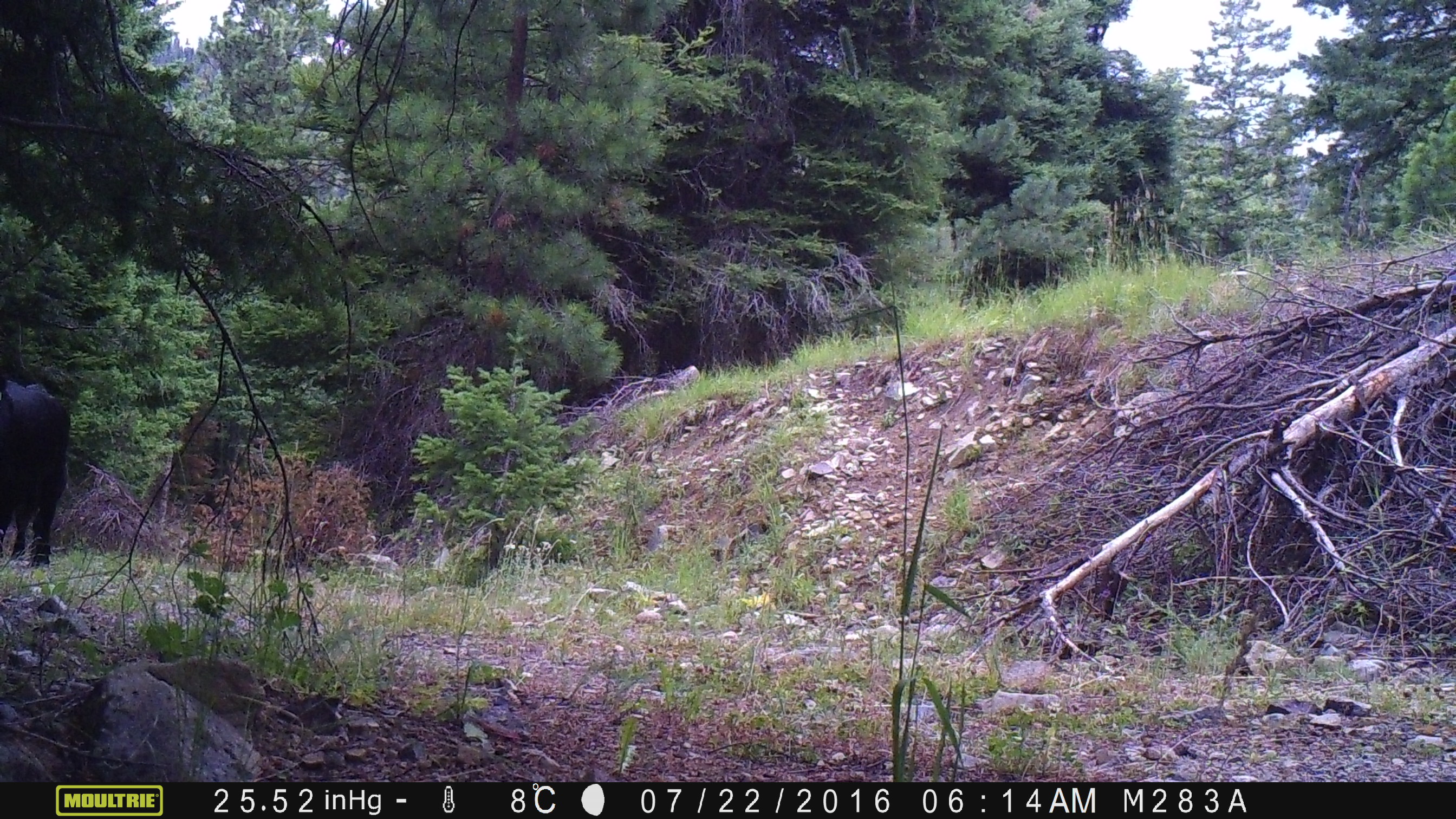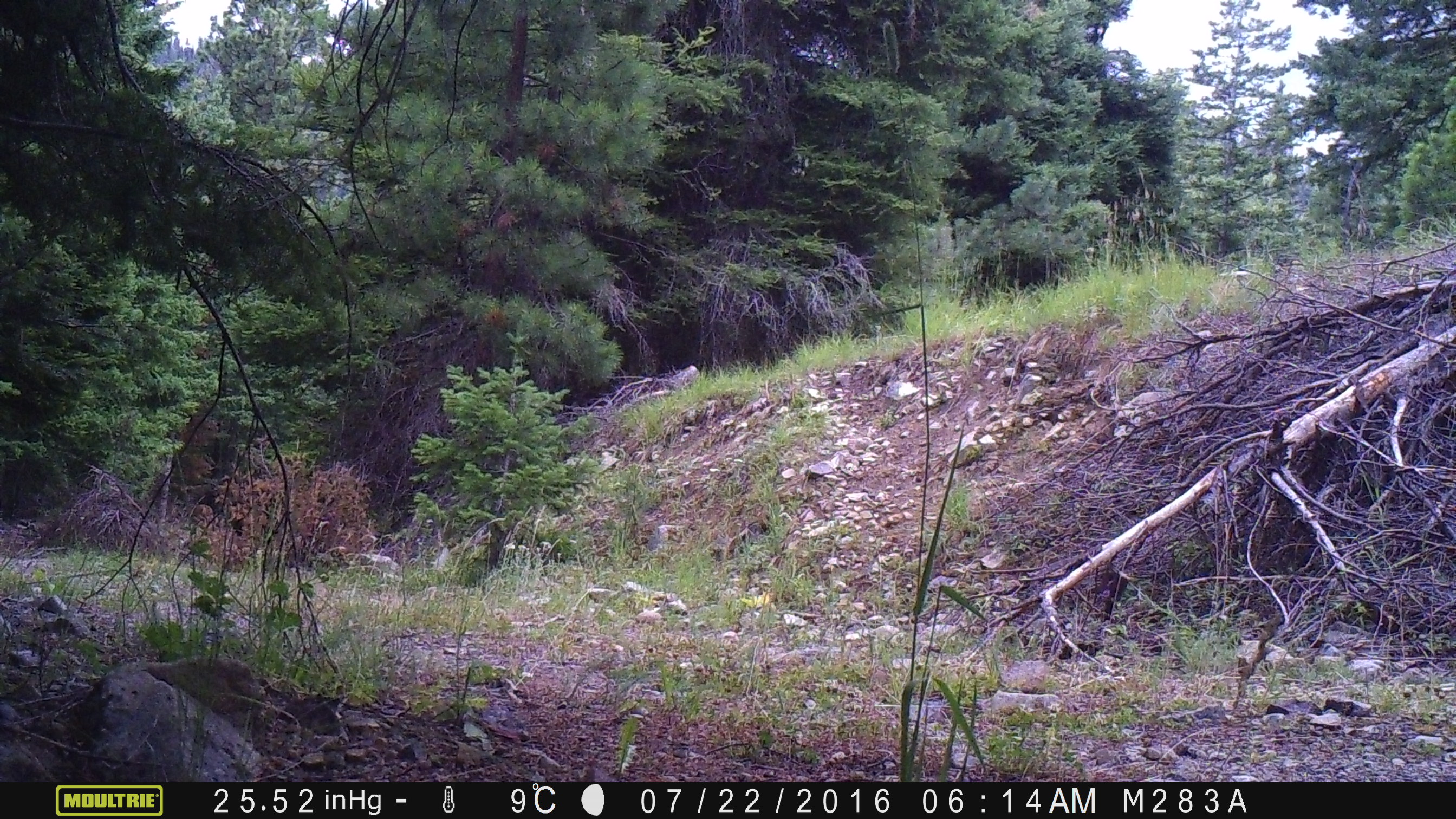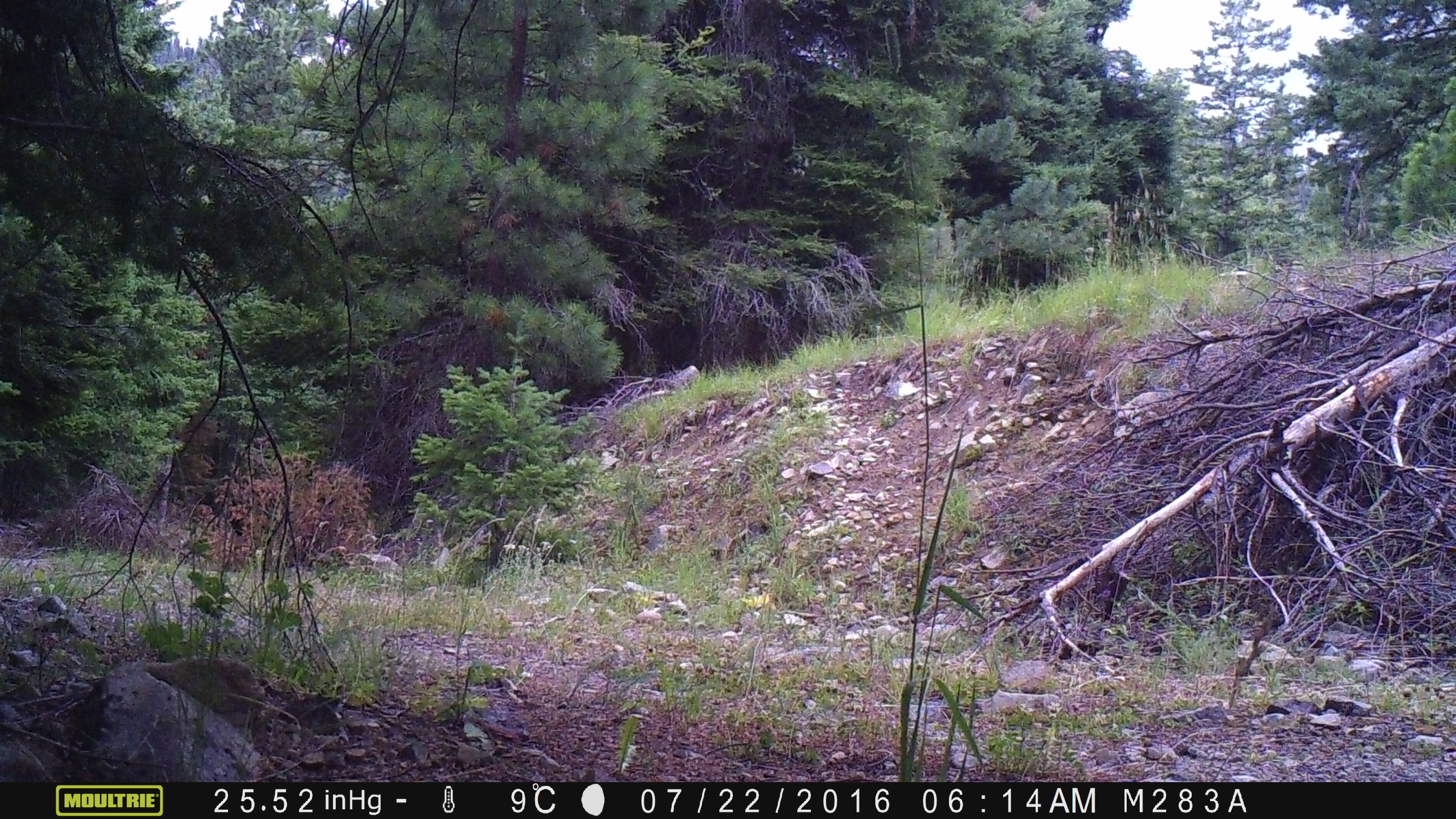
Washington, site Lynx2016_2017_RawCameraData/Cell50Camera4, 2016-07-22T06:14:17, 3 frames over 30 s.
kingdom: Animalia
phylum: Chordata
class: Mammalia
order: Artiodactyla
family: Bovidae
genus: Bos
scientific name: Bos taurus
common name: domestic cattle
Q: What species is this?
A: Domestic cattle (Bos taurus).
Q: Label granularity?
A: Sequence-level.